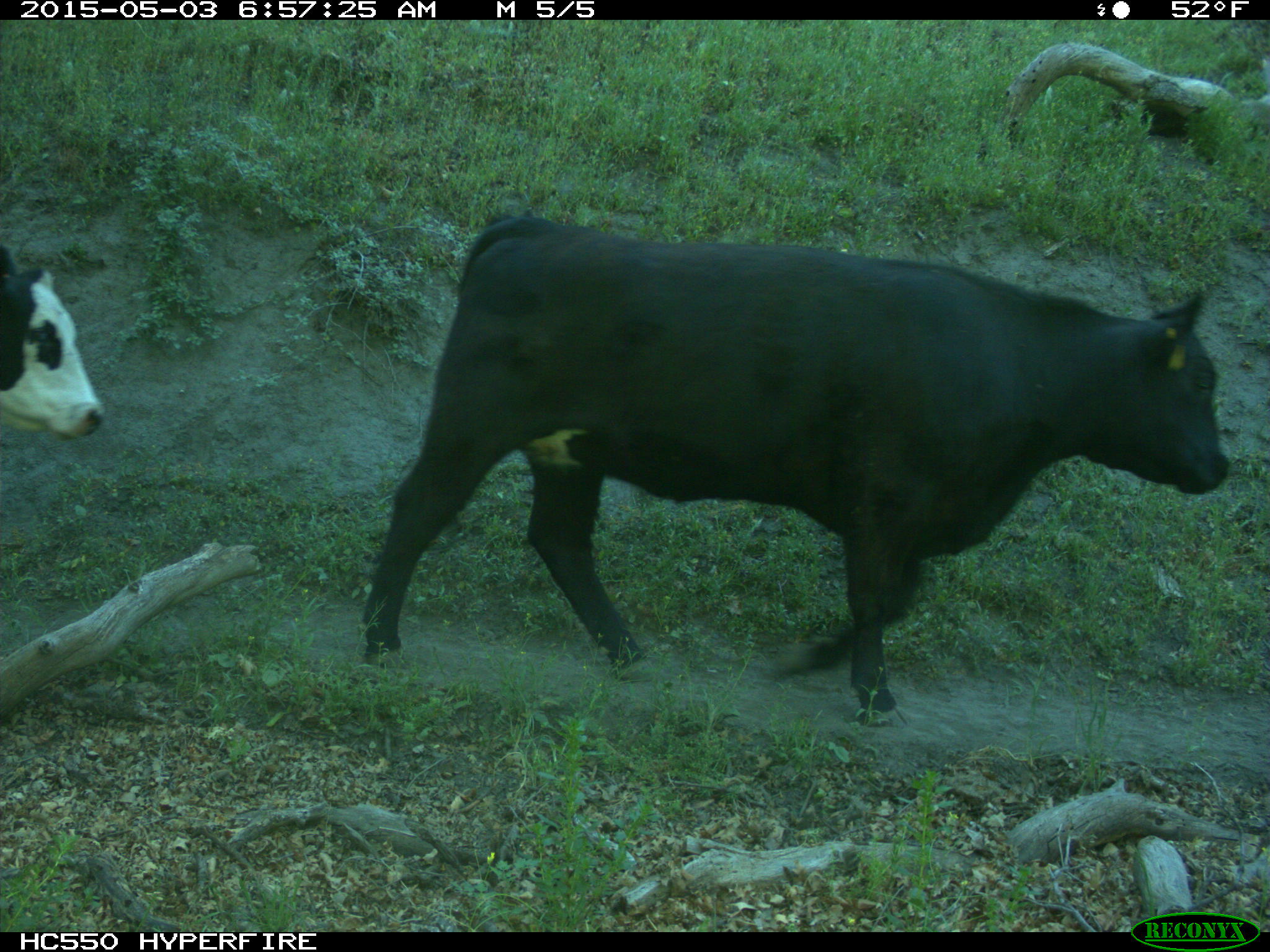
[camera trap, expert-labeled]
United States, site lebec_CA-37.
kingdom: Animalia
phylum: Chordata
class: Mammalia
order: Artiodactyla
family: Bovidae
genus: Bos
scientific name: Bos taurus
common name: domestic cow